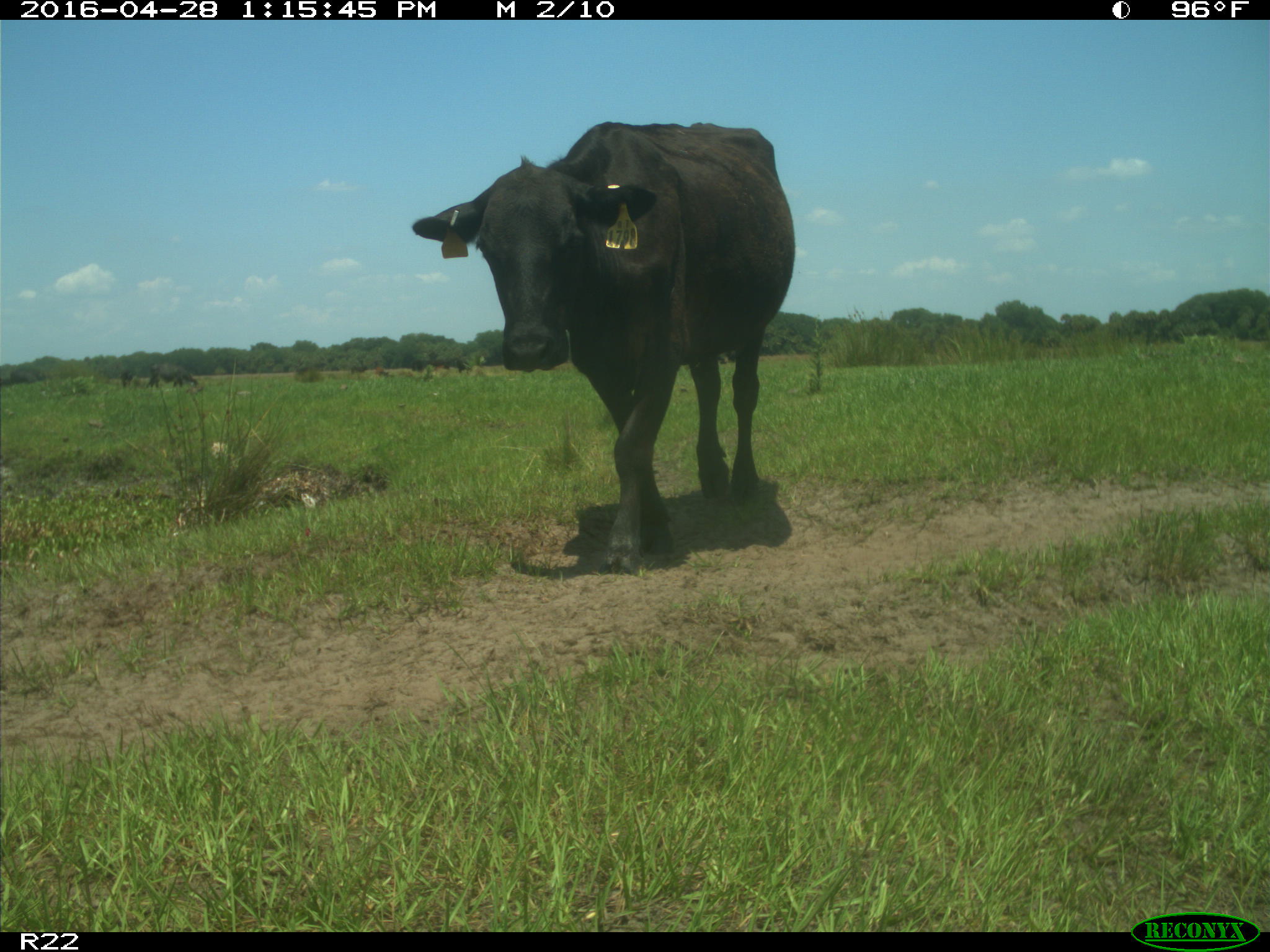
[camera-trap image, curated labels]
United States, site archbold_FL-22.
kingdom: Animalia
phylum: Chordata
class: Mammalia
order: Artiodactyla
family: Bovidae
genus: Bos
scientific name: Bos taurus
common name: domestic cow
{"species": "Bos taurus (domestic cow)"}